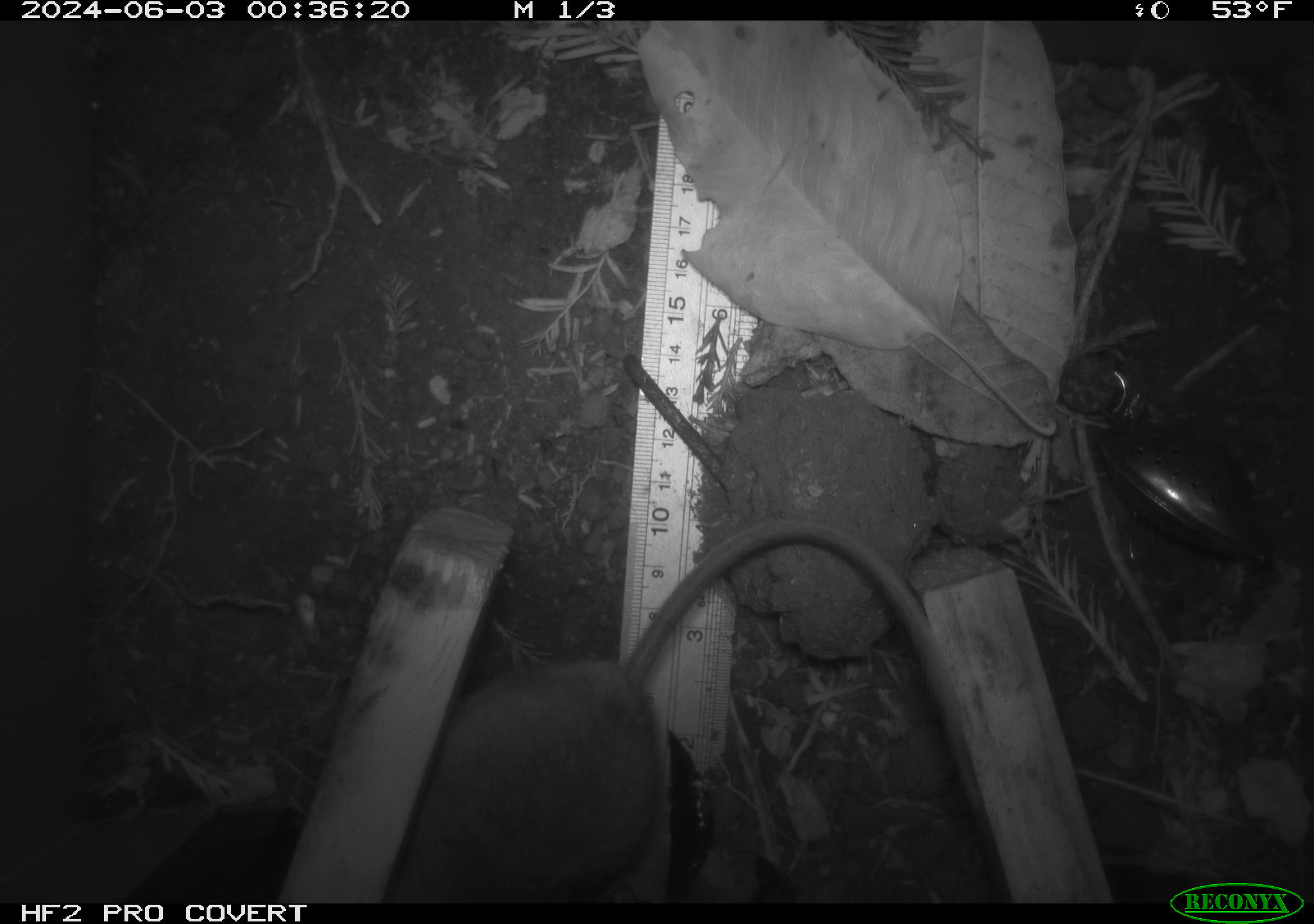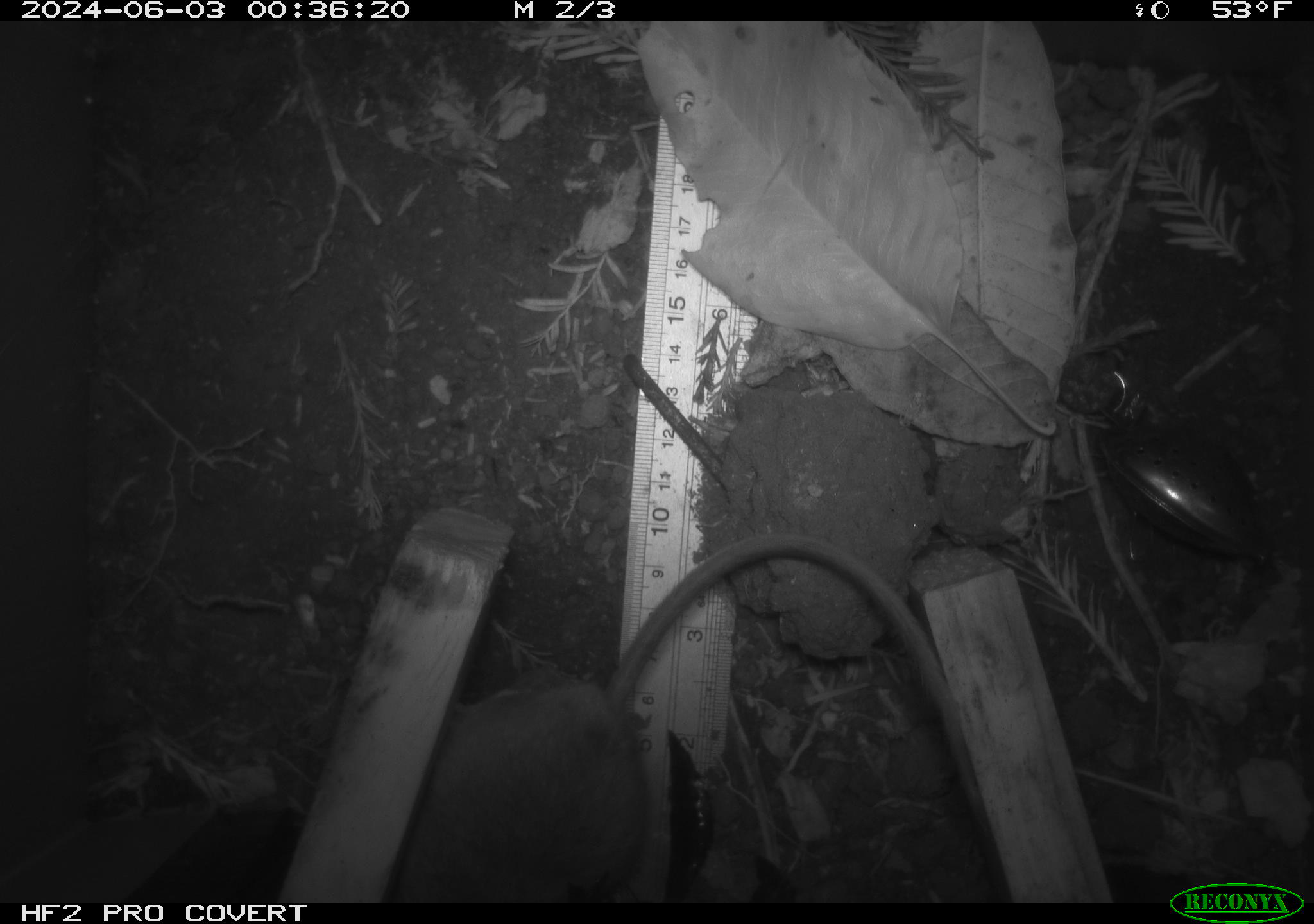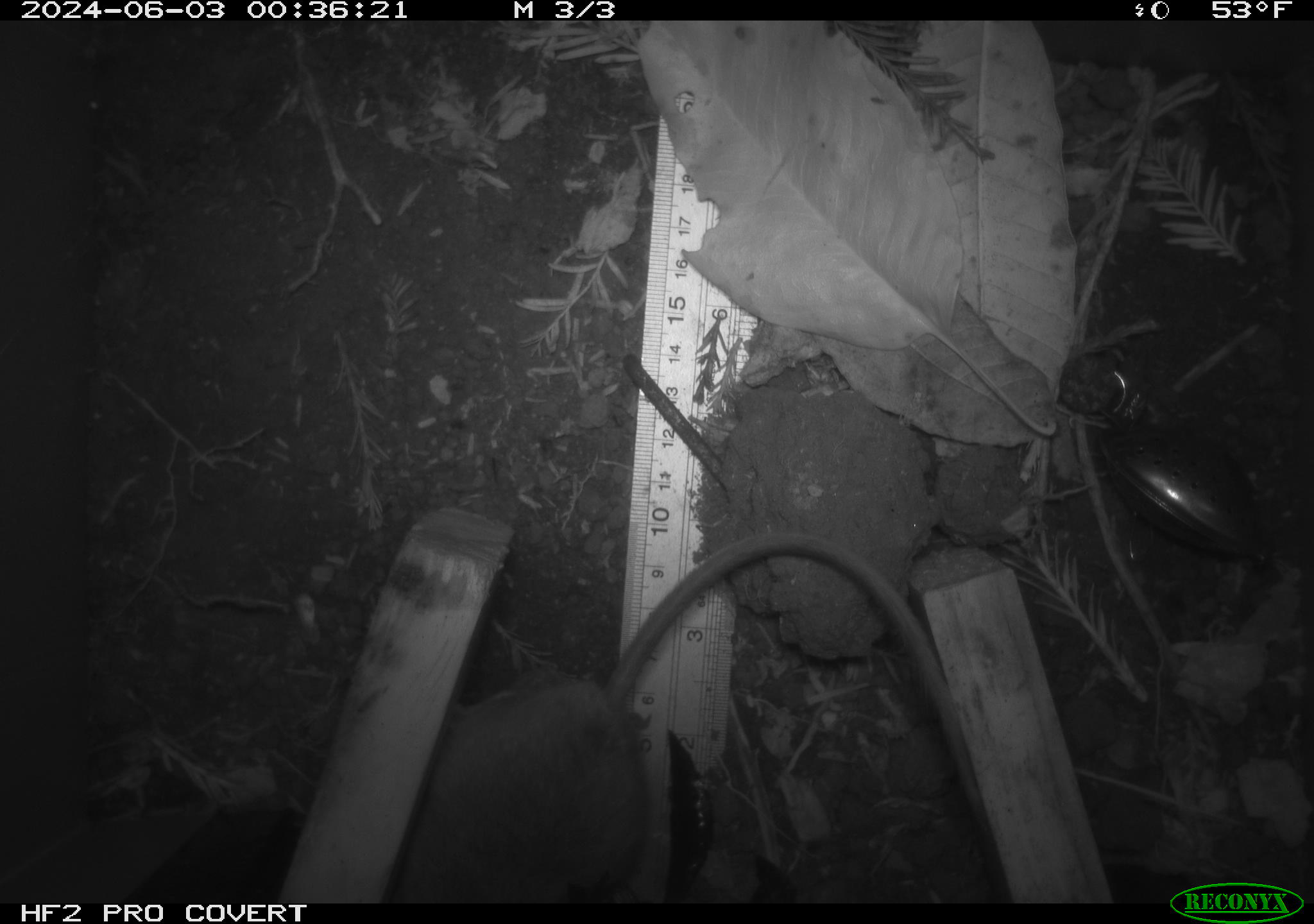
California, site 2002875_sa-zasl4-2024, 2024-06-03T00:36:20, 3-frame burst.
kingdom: Animalia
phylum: Chordata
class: Mammalia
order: Rodentia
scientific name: Rodentia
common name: rodent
Rodent (Rodentia).